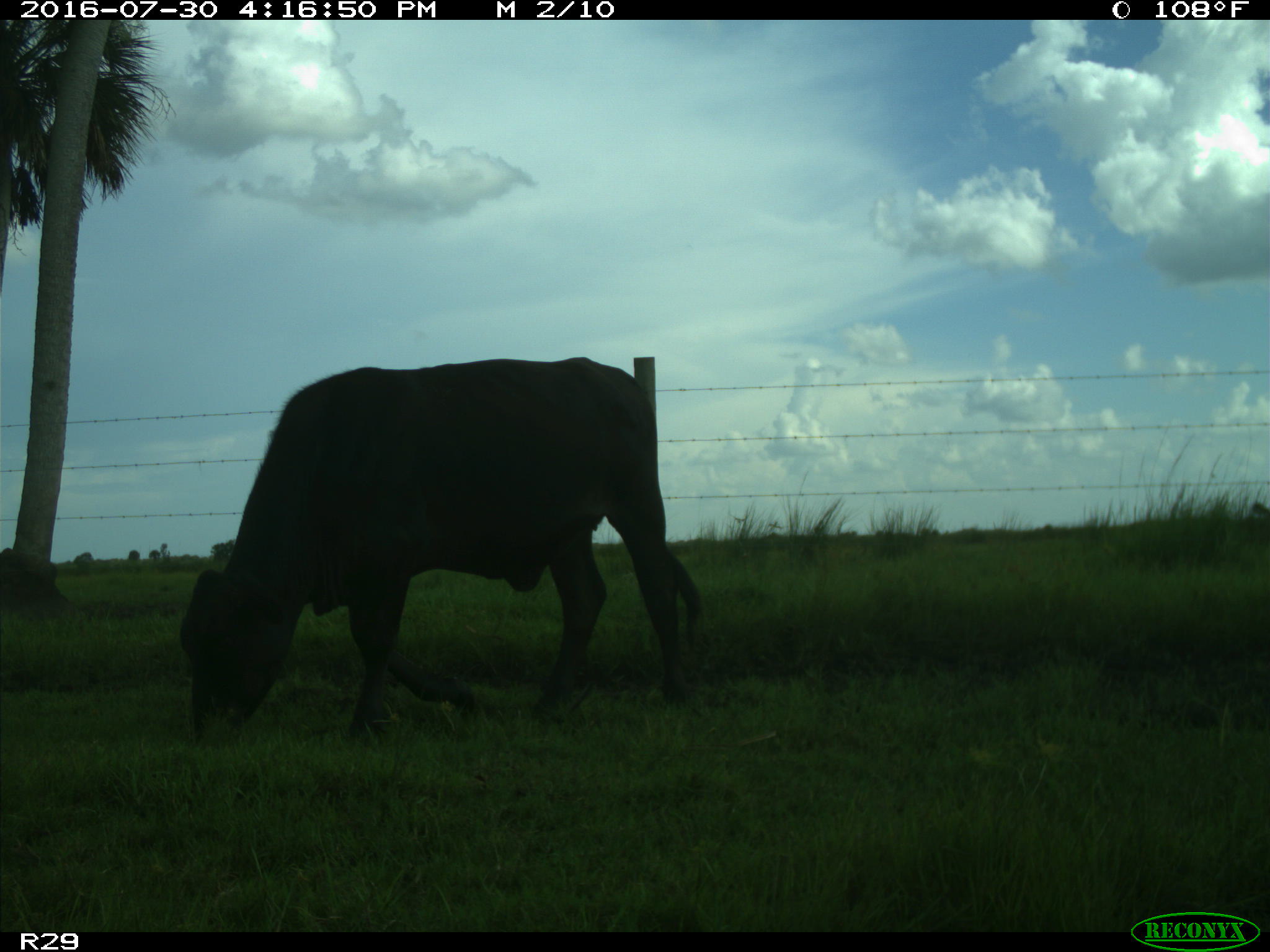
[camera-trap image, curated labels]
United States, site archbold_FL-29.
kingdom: Animalia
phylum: Chordata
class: Mammalia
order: Artiodactyla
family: Bovidae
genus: Bos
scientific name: Bos taurus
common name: domestic cow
Bos taurus (domestic cow).